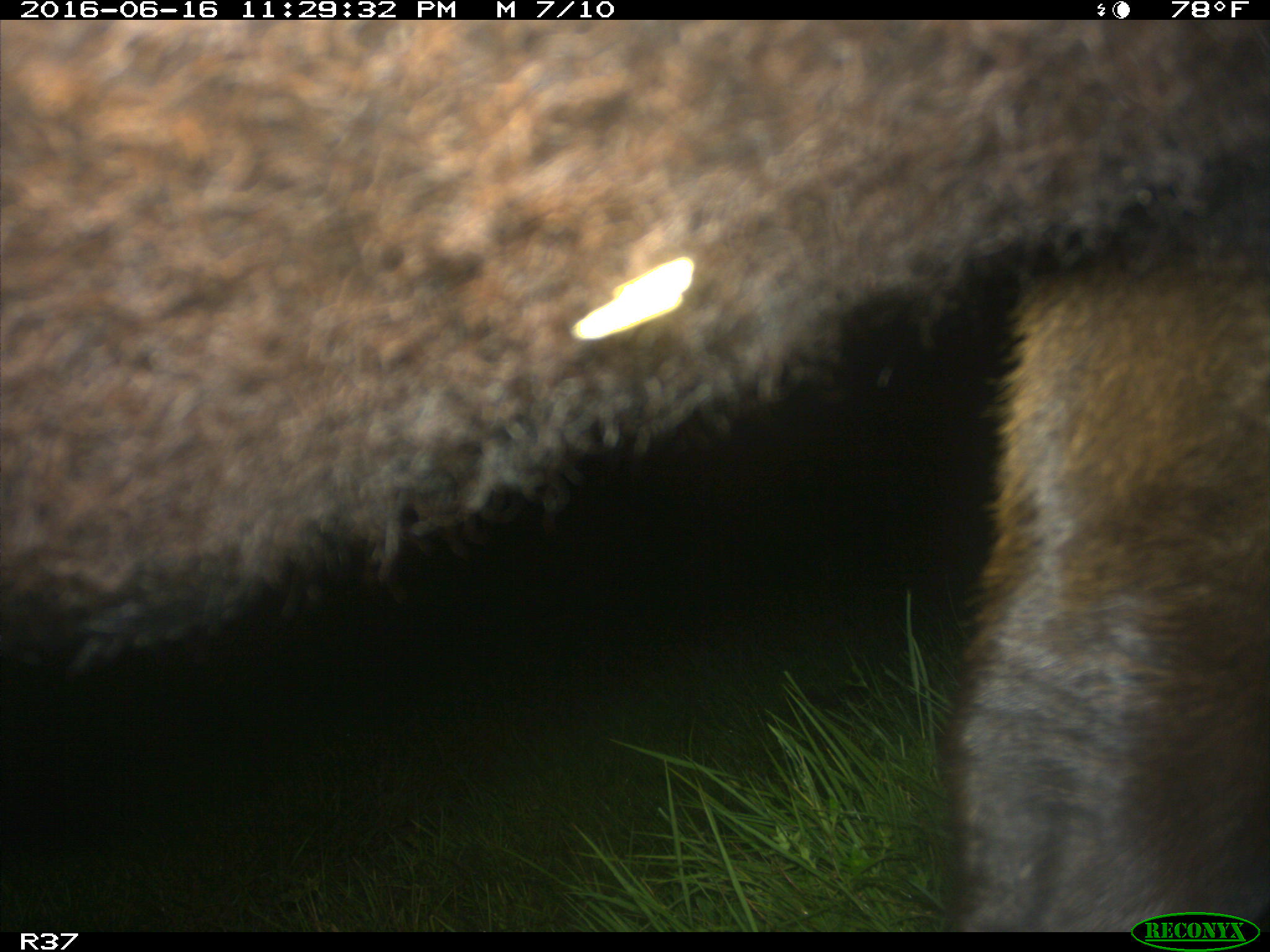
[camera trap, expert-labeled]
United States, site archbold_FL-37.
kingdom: Animalia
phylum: Chordata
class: Mammalia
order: Artiodactyla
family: Bovidae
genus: Bos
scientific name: Bos taurus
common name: domestic cow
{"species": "Bos taurus (domestic cow)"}